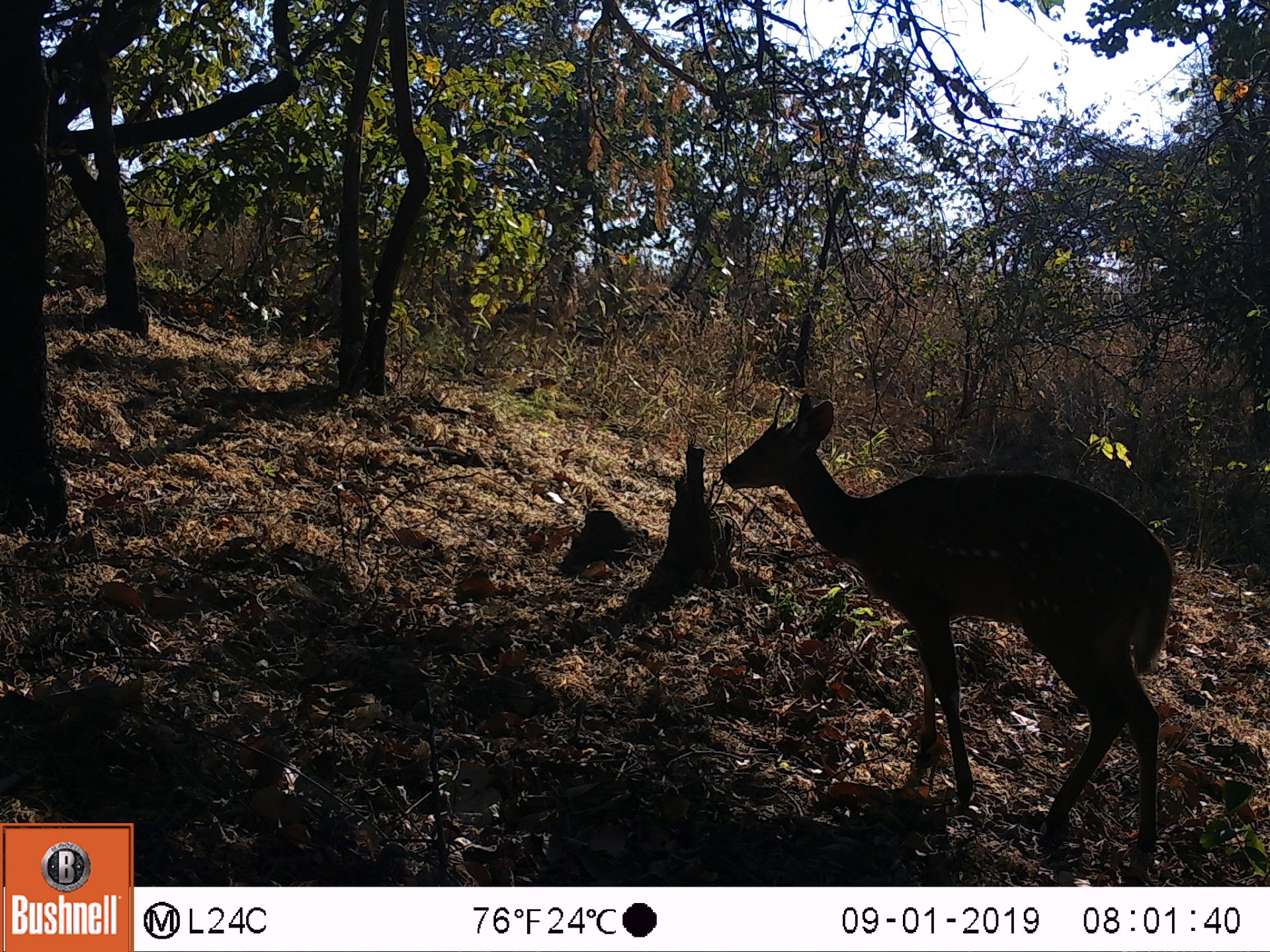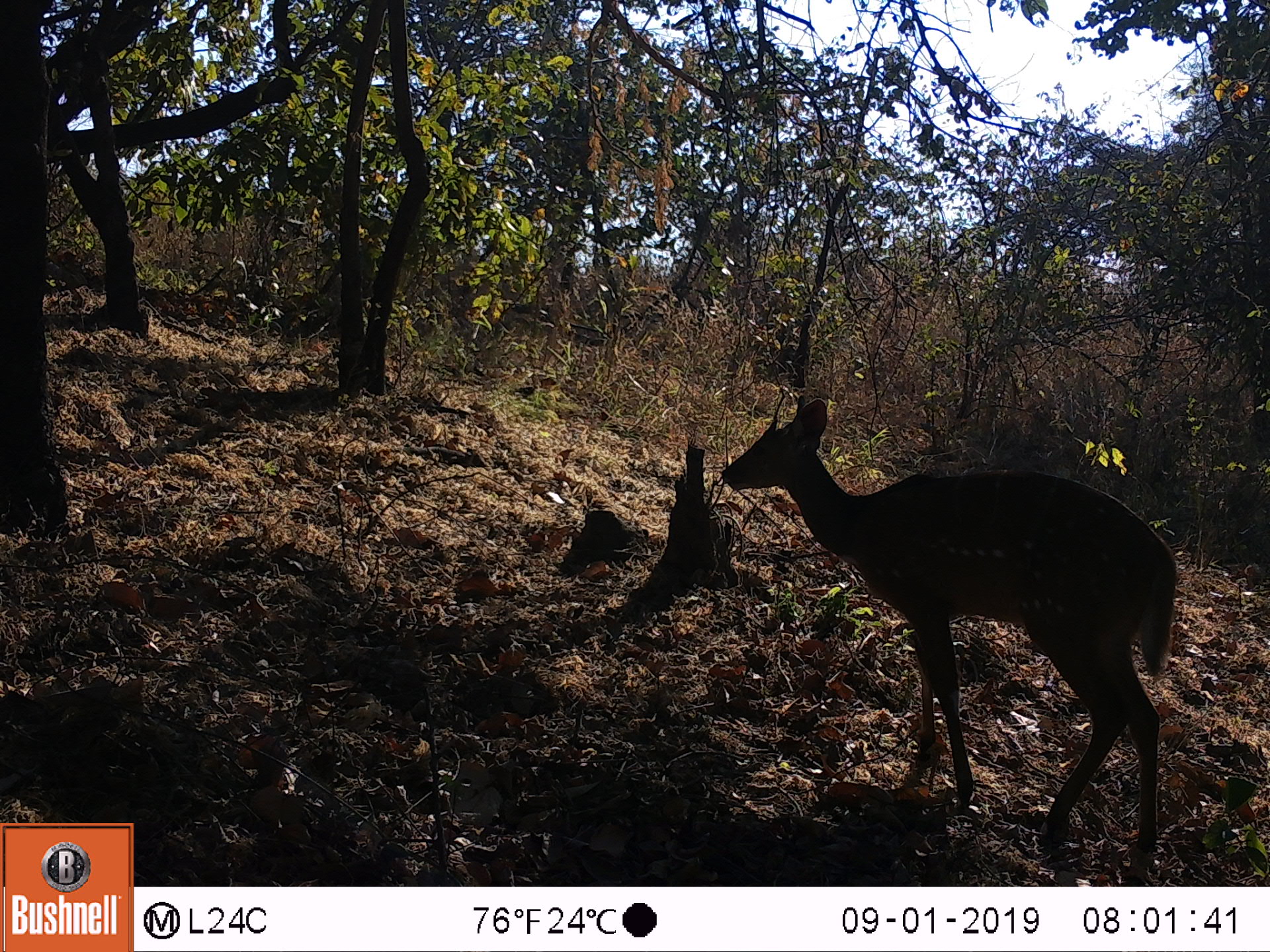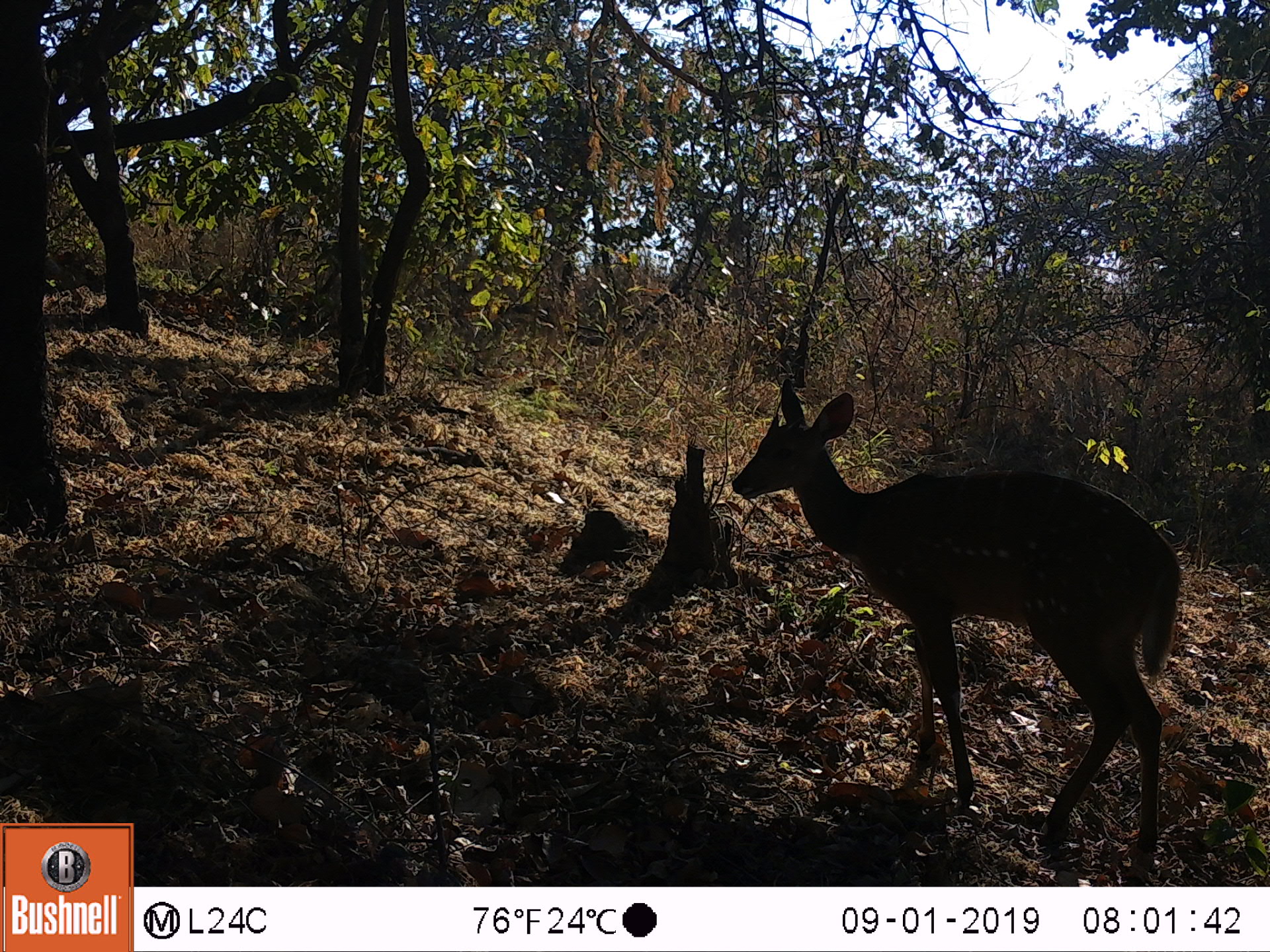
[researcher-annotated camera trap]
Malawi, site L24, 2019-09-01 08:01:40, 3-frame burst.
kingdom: Animalia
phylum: Chordata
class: Mammalia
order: Artiodactyla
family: Bovidae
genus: Tragelaphus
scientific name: Tragelaphus sylvaticus sylvaticus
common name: cape bushbuck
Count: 1.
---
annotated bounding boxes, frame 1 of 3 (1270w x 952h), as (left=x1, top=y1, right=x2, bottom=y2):
cape bushbuck: (left=717, top=384, right=1175, bottom=856)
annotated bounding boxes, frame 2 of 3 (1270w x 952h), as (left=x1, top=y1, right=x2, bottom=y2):
cape bushbuck: (left=713, top=383, right=1189, bottom=852)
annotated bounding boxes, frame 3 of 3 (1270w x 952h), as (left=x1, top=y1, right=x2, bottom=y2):
cape bushbuck: (left=714, top=374, right=1194, bottom=865)